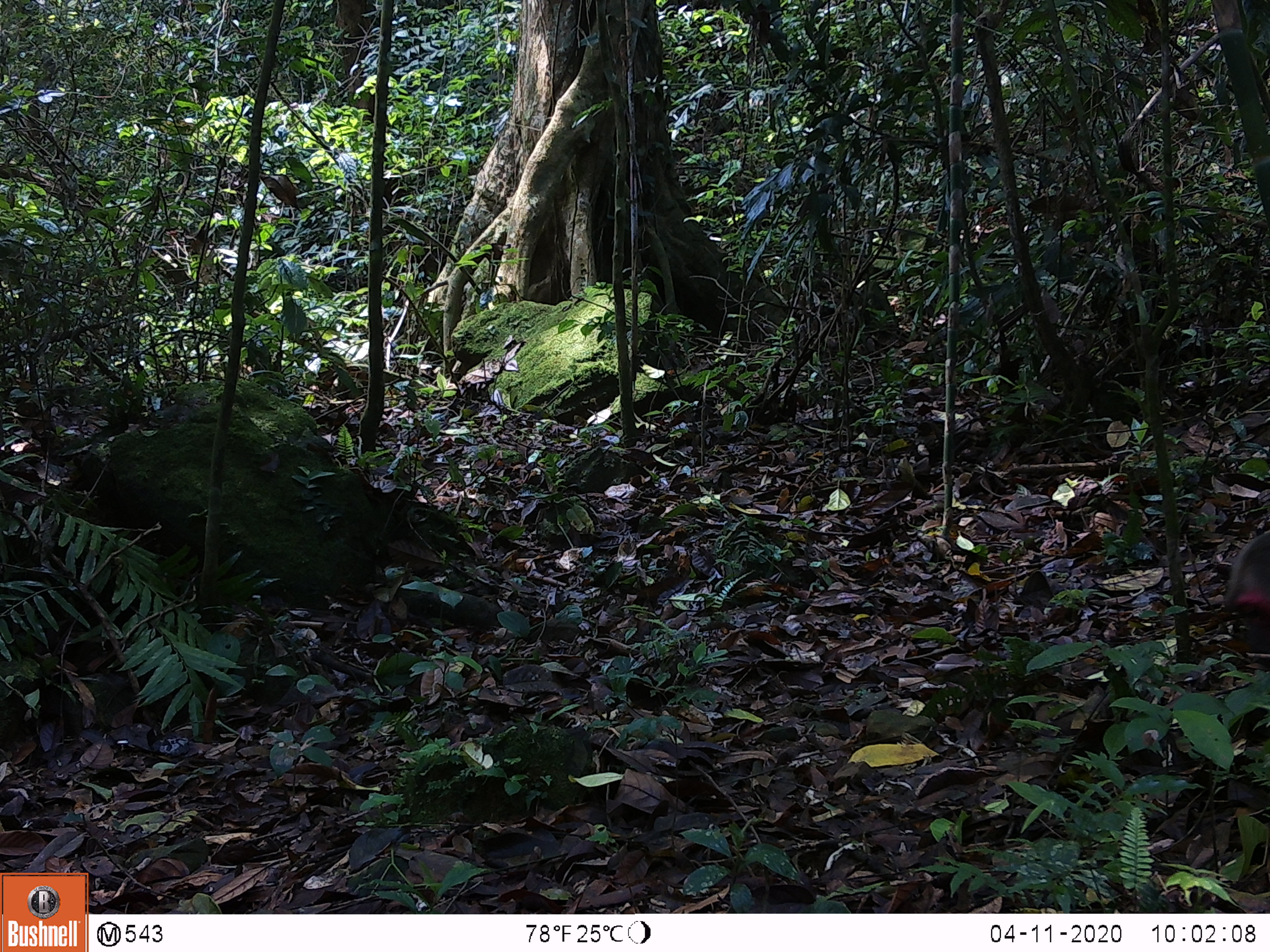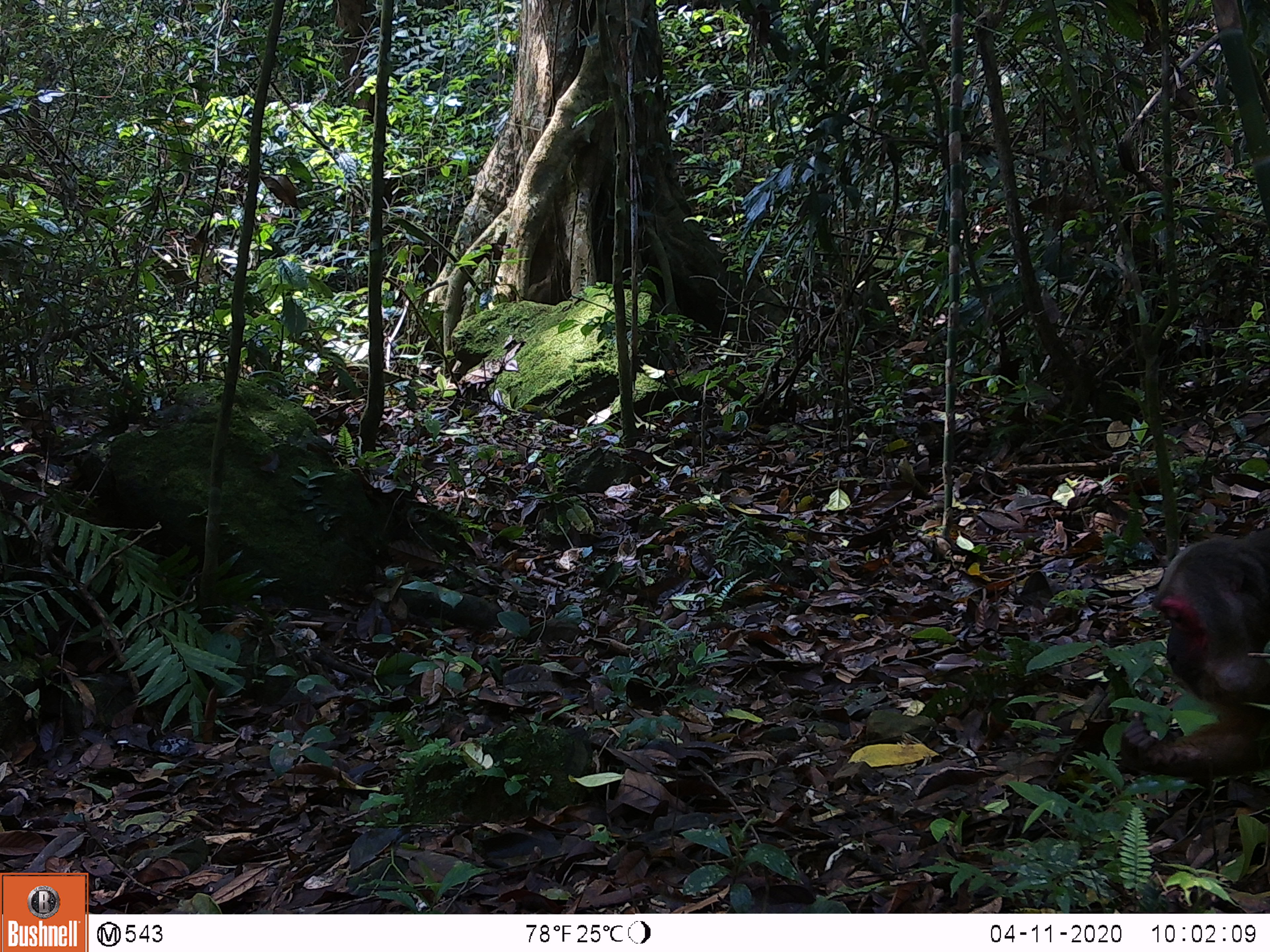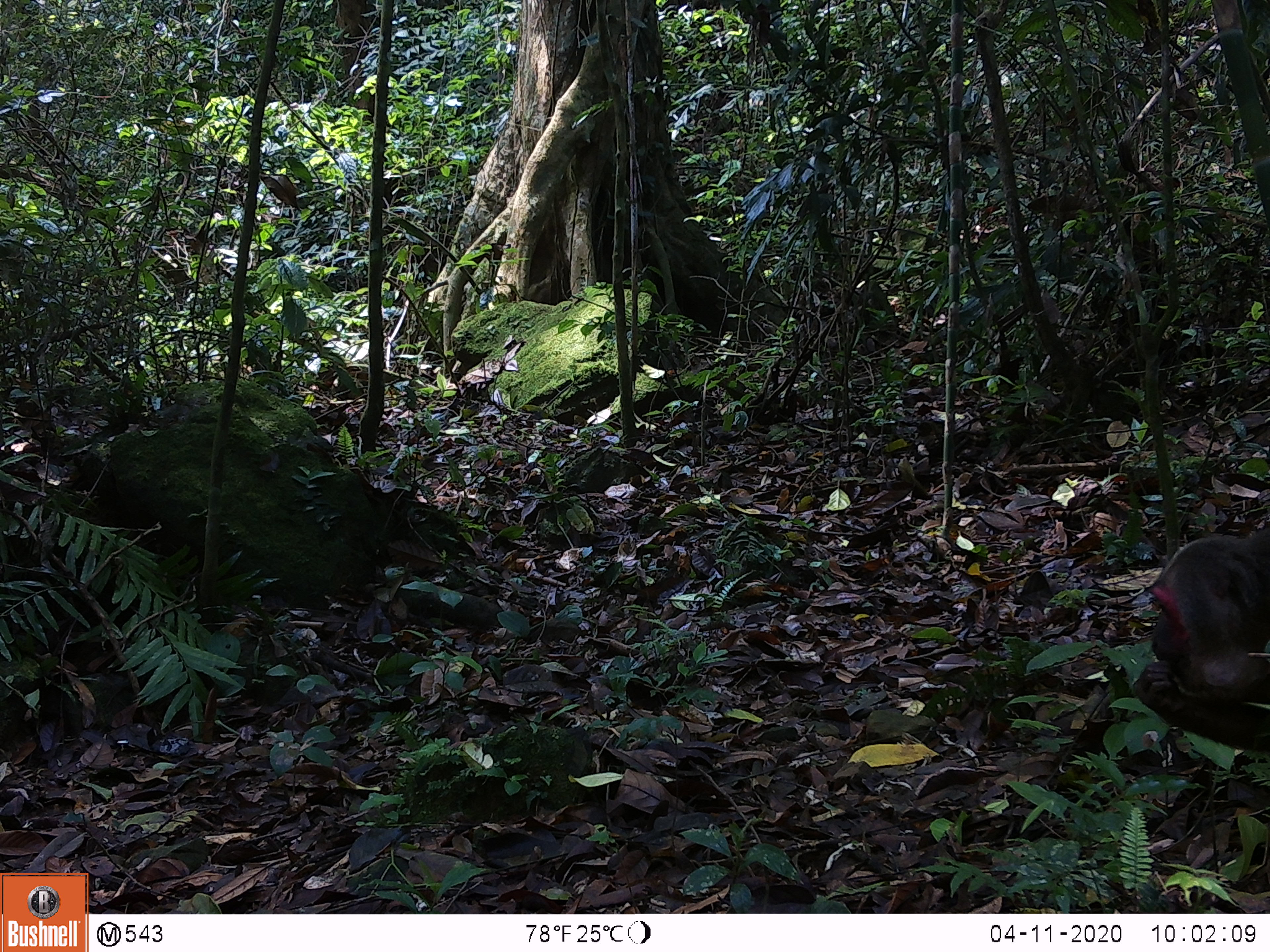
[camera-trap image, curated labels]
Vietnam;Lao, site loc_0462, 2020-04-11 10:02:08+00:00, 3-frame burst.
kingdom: Animalia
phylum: Chordata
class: Mammalia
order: Primates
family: Cercopithecidae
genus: Macaca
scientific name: Macaca arctoides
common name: stump-tailed macaque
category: stump tailed macaque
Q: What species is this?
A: Stump tailed macaque (stump-tailed macaque) (Macaca arctoides).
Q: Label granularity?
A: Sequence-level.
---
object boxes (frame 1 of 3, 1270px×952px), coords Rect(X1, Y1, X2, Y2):
stump tailed macaque: Rect(1222, 526, 1270, 660)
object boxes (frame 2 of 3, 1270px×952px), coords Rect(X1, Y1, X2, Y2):
stump tailed macaque: Rect(1116, 518, 1270, 780)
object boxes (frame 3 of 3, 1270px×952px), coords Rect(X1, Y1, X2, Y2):
stump tailed macaque: Rect(1128, 521, 1270, 751)